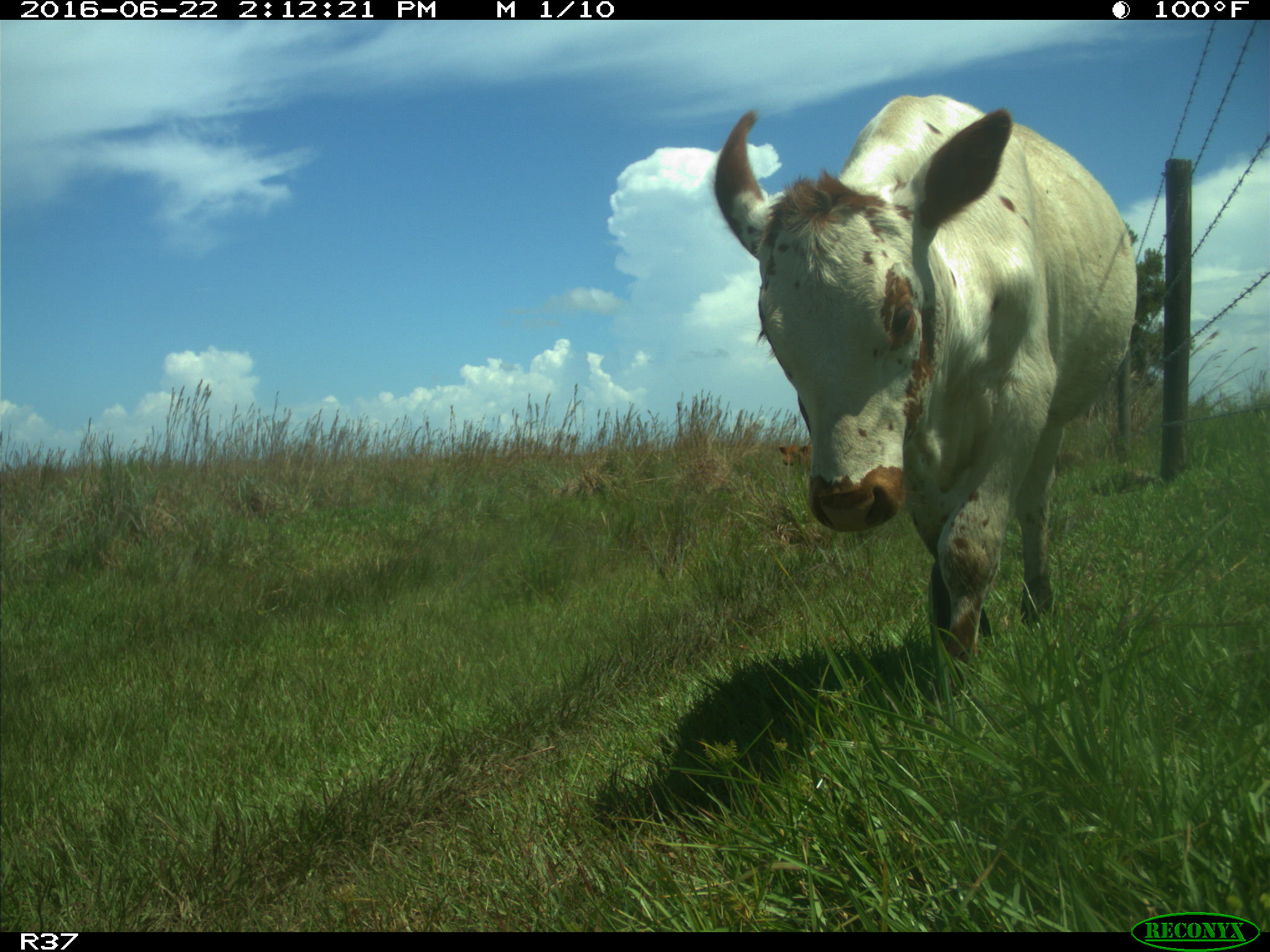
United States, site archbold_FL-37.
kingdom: Animalia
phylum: Chordata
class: Mammalia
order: Artiodactyla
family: Bovidae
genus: Bos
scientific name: Bos taurus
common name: domestic cow